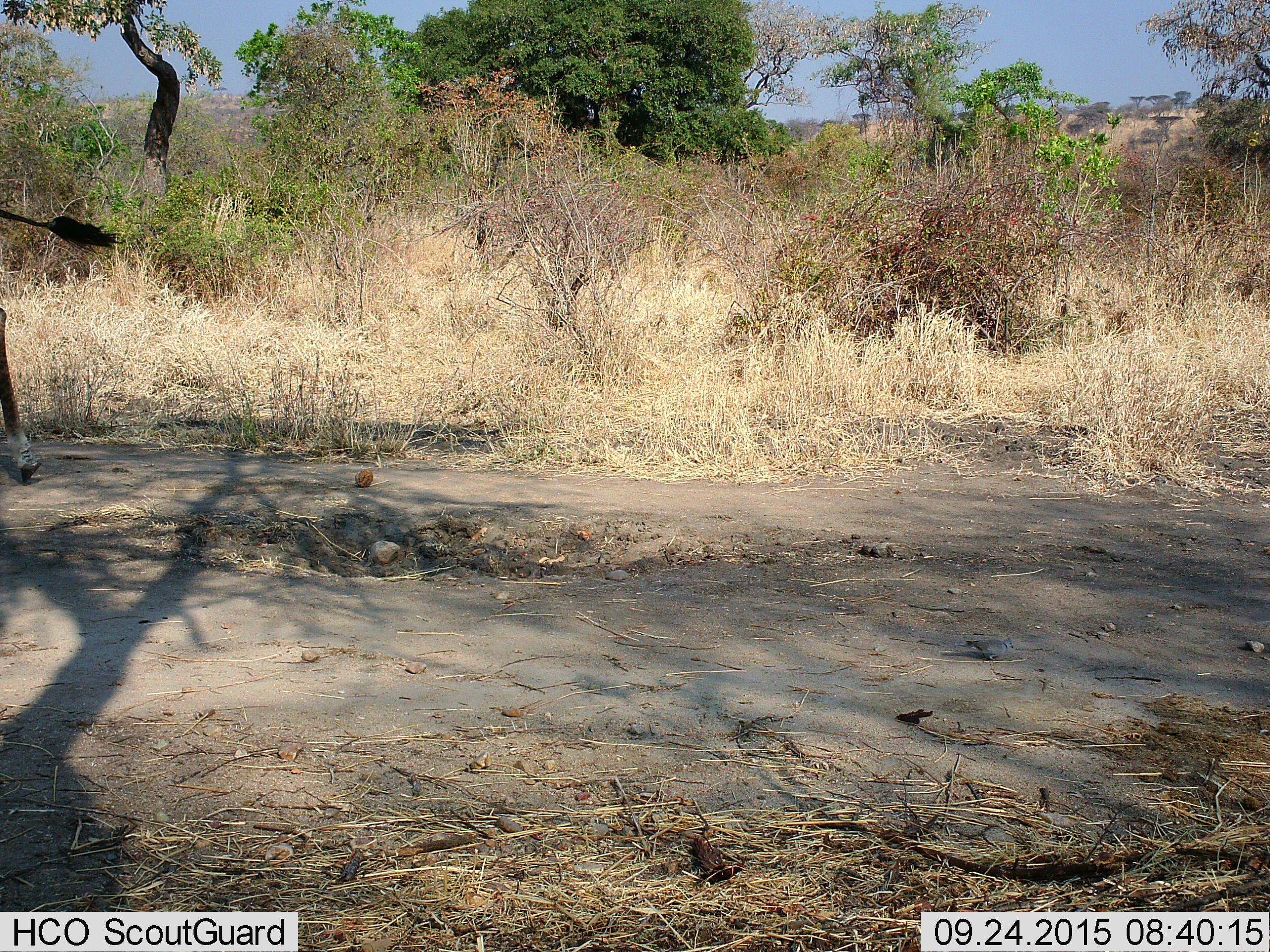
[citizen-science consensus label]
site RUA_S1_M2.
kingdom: Animalia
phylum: Chordata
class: Mammalia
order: Artiodactyla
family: Giraffidae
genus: Giraffa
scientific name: Giraffa camelopardalis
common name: giraffe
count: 1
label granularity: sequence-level